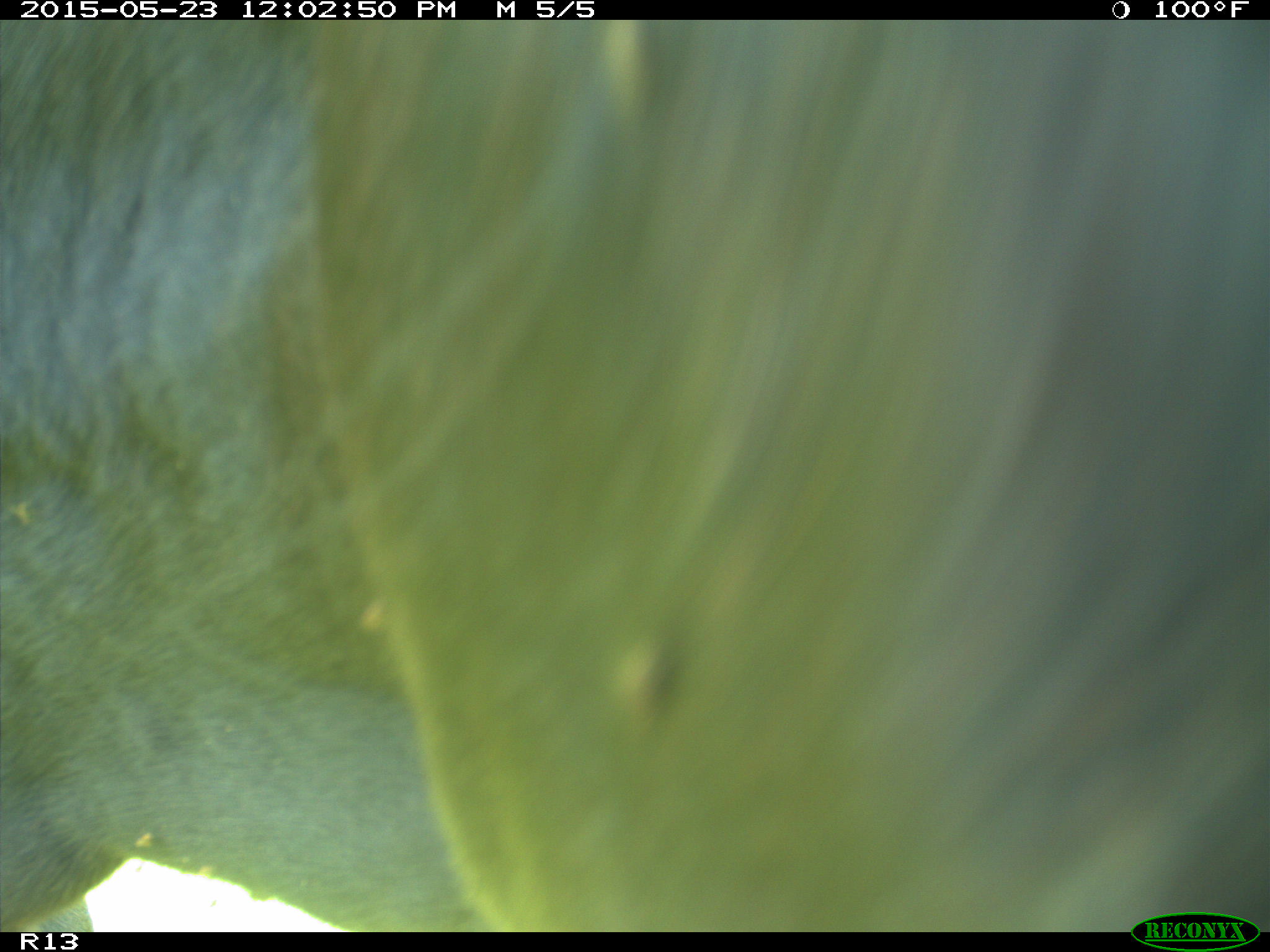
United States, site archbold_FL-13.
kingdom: Animalia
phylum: Chordata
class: Mammalia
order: Artiodactyla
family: Bovidae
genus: Bos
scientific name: Bos taurus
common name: domestic cow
Bos taurus (domestic cow).